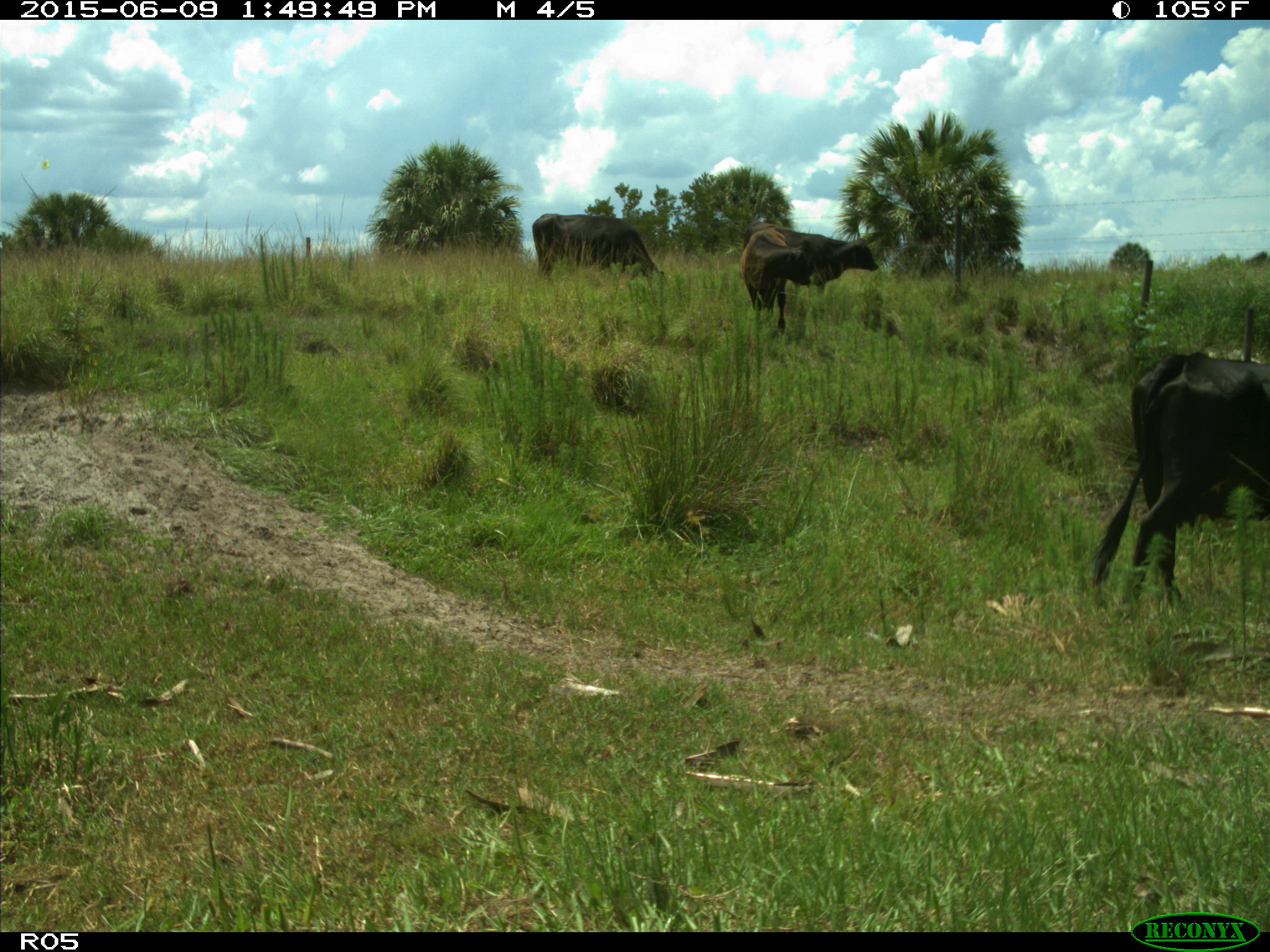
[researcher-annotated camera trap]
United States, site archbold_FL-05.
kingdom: Animalia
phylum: Chordata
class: Mammalia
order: Artiodactyla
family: Bovidae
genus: Bos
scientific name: Bos taurus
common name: domestic cow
Bos taurus (domestic cow).